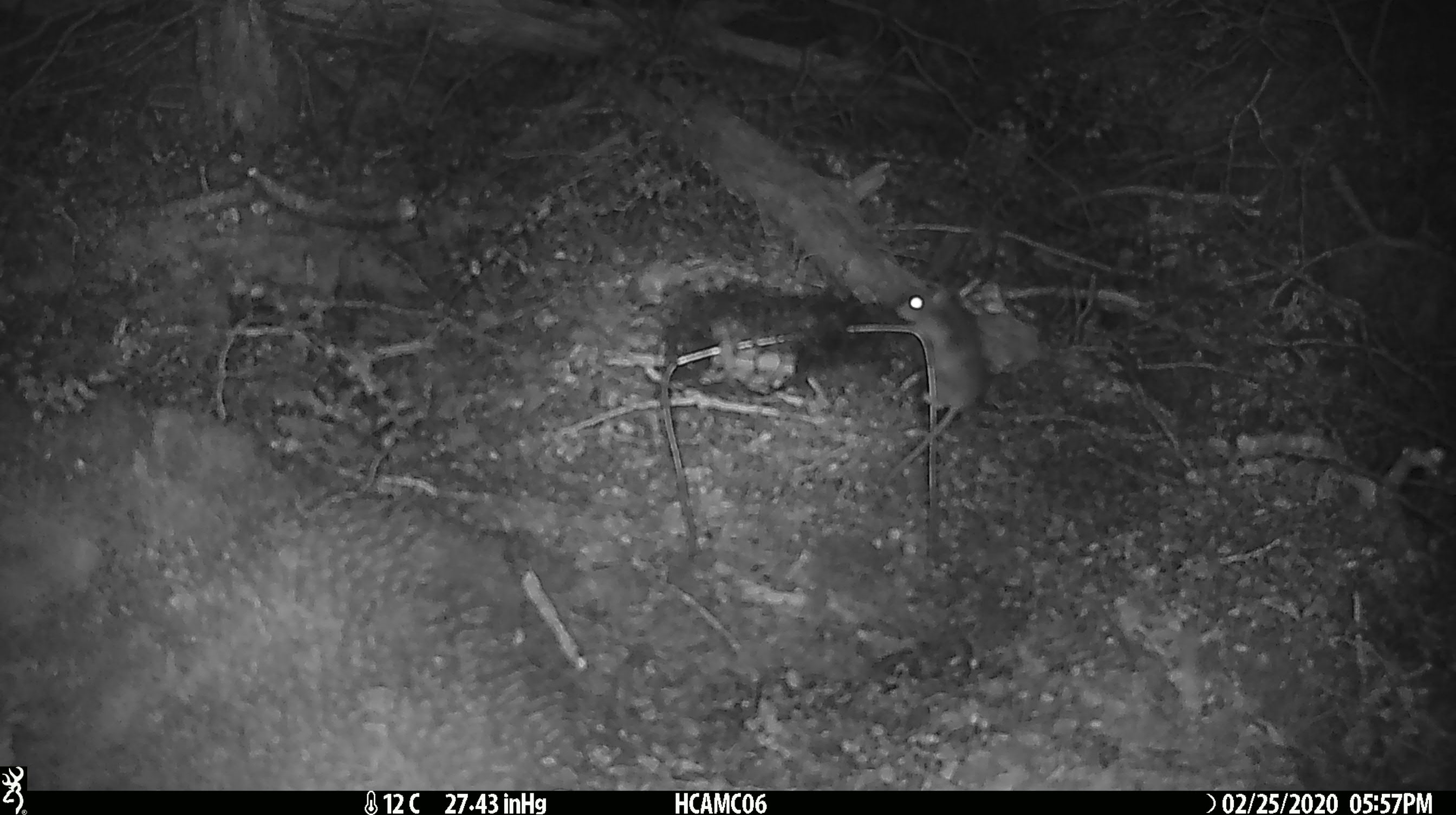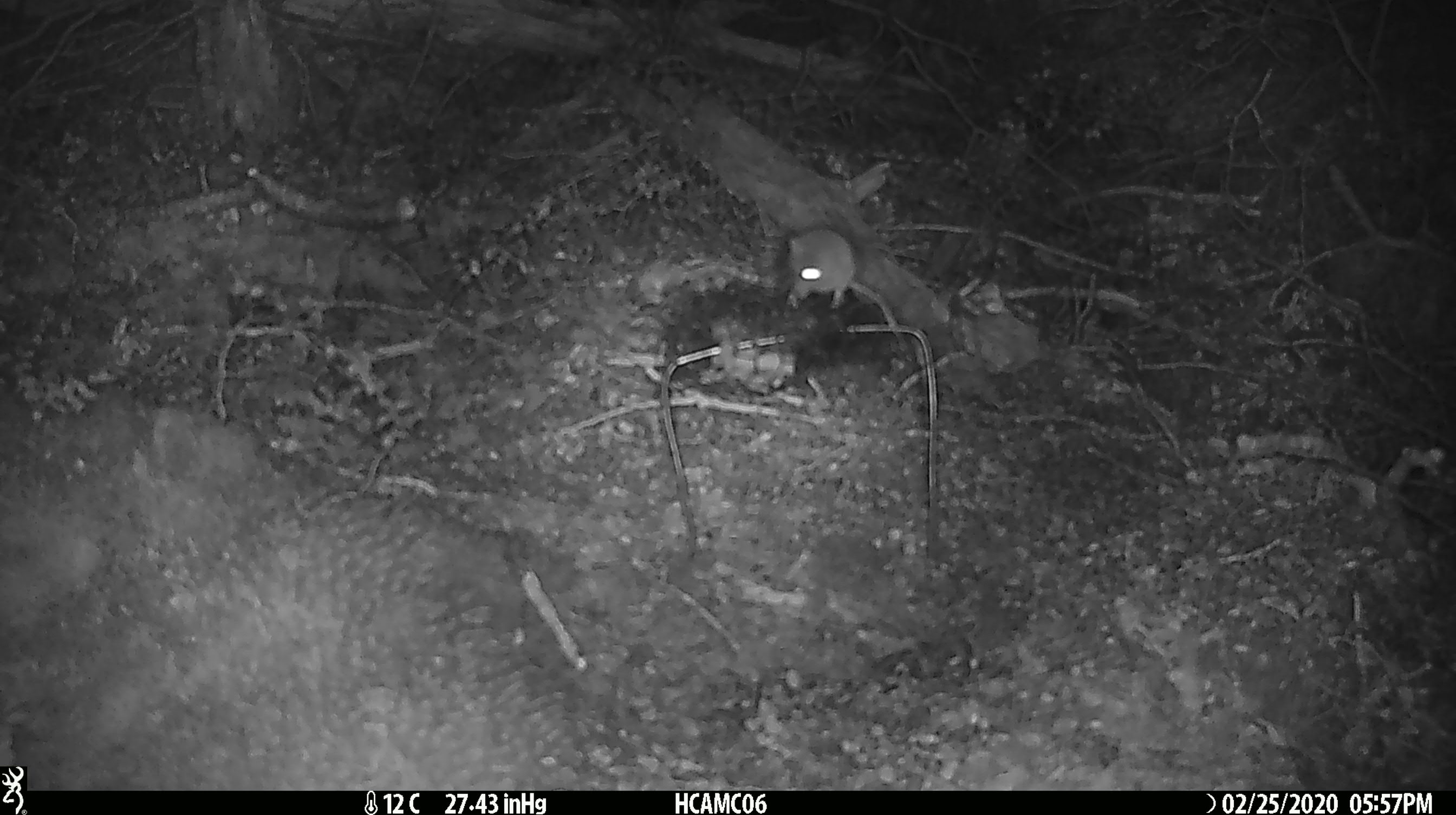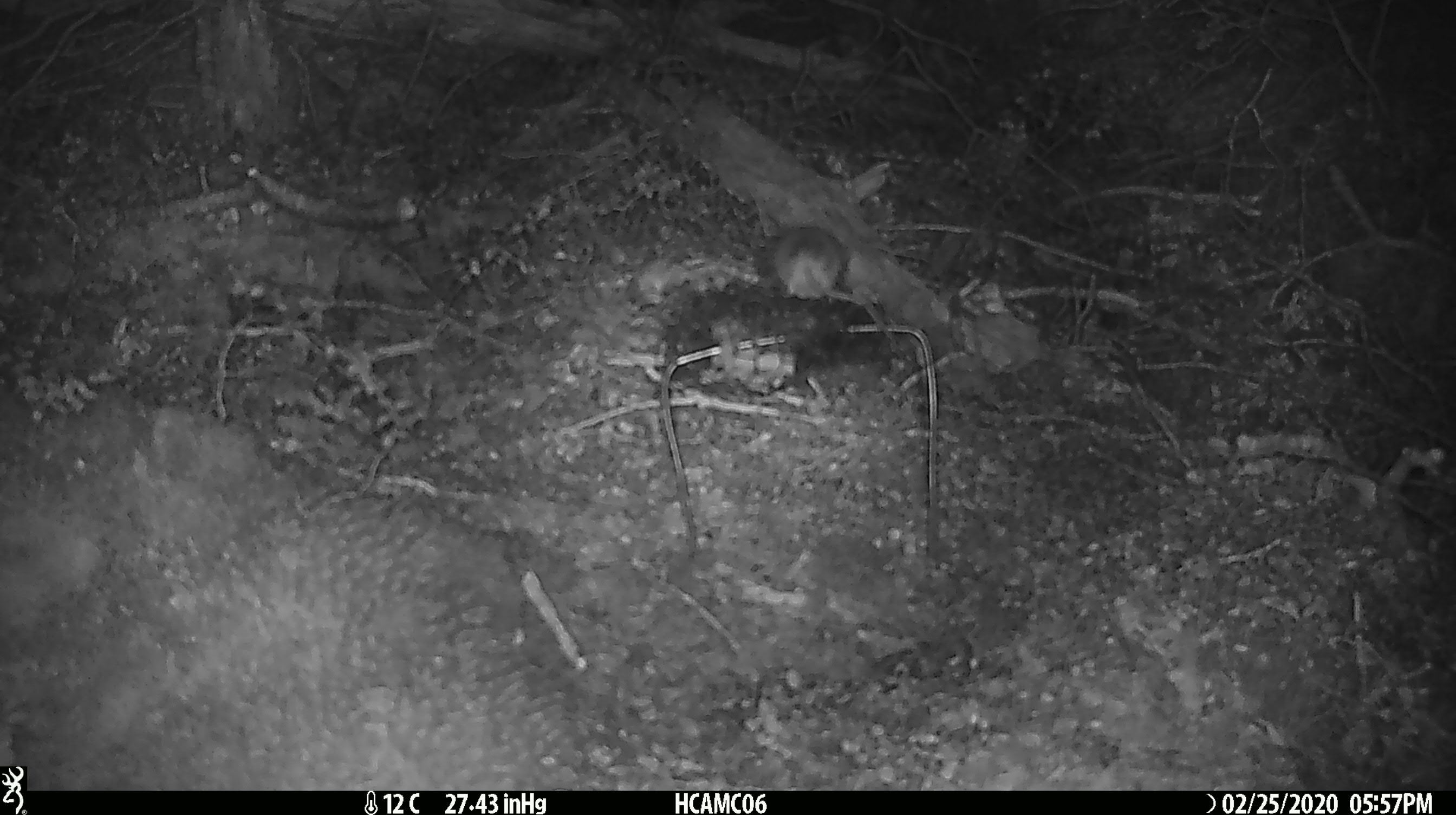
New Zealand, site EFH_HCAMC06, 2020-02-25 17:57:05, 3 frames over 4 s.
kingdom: Animalia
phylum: Chordata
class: Mammalia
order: Rodentia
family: Muridae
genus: Mus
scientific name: Mus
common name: mouse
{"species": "mouse (Mus)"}